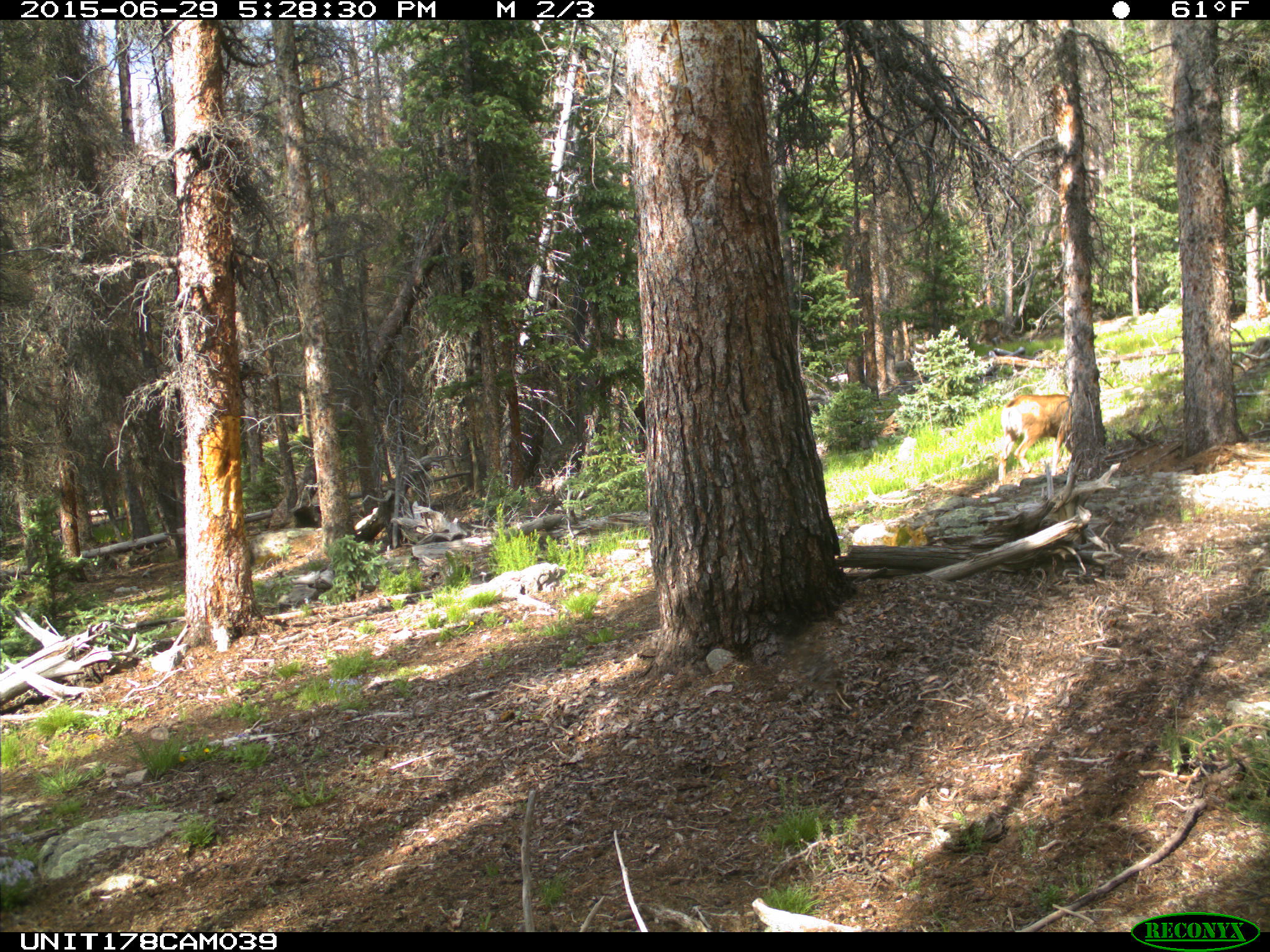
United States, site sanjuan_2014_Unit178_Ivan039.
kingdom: Animalia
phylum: Chordata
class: Mammalia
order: Artiodactyla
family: Cervidae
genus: Odocoileus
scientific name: Odocoileus hemionus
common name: mule deer